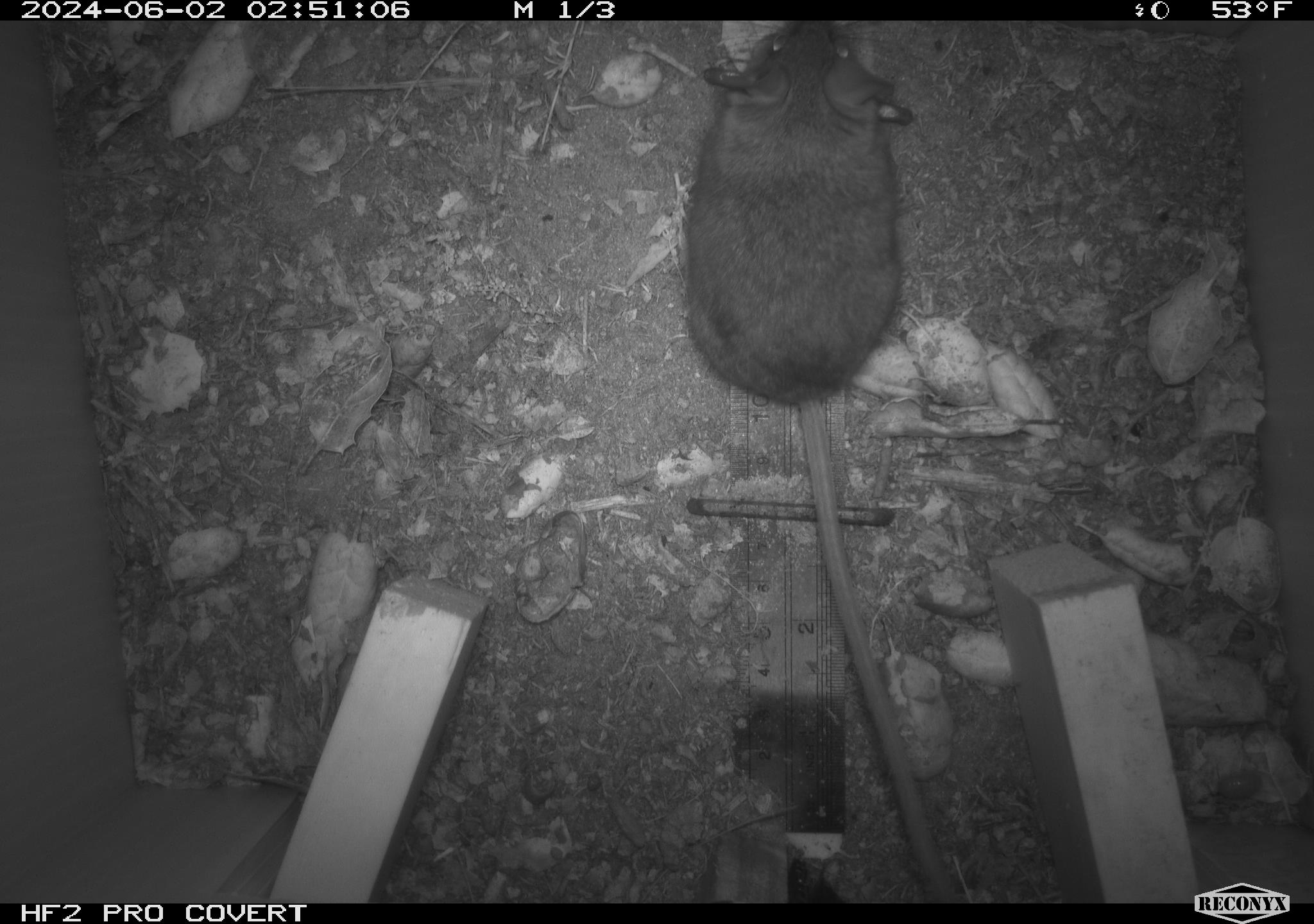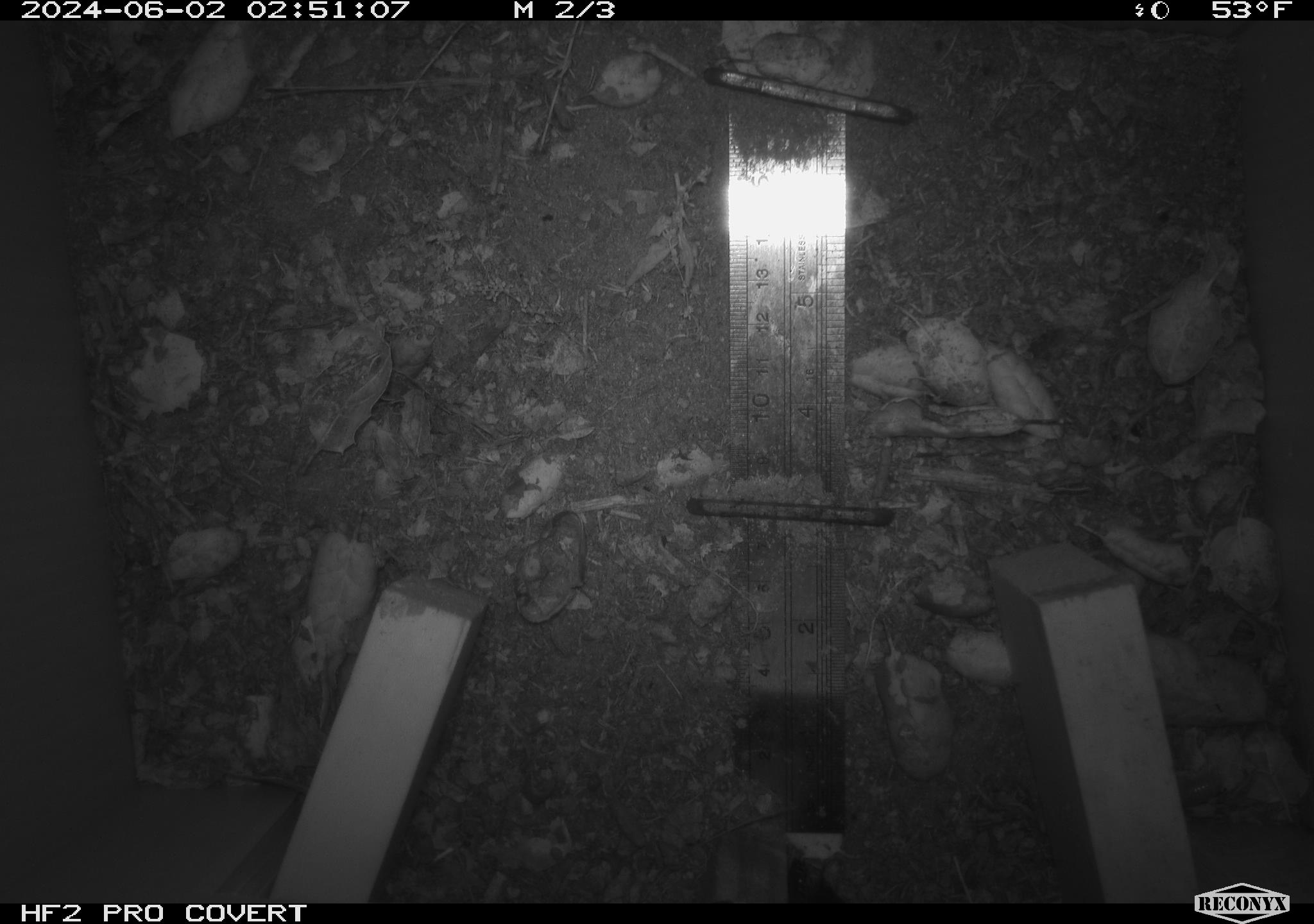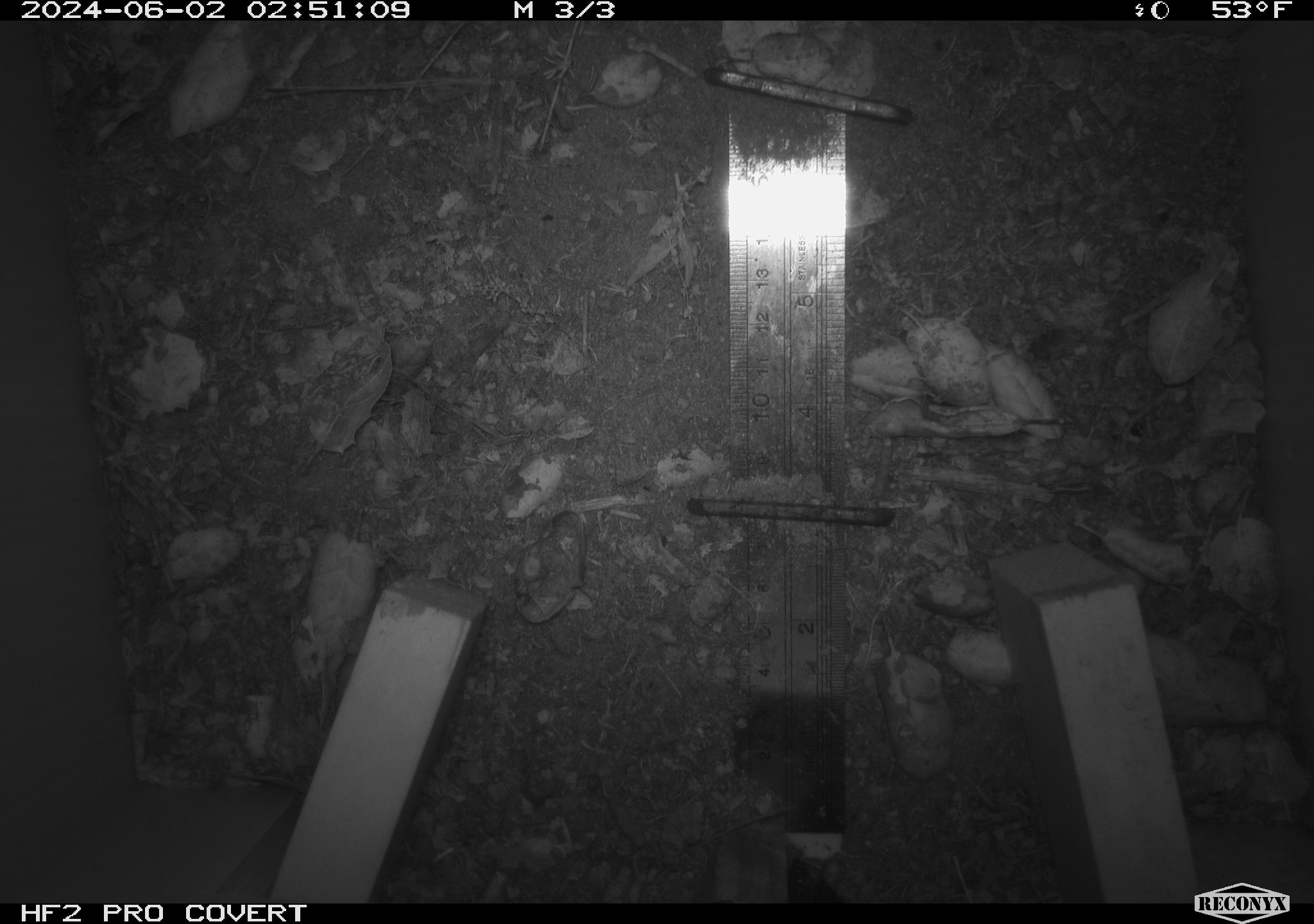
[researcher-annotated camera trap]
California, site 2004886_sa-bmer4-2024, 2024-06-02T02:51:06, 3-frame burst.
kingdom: Animalia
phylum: Chordata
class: Mammalia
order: Rodentia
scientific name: Rodentia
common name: mouse species